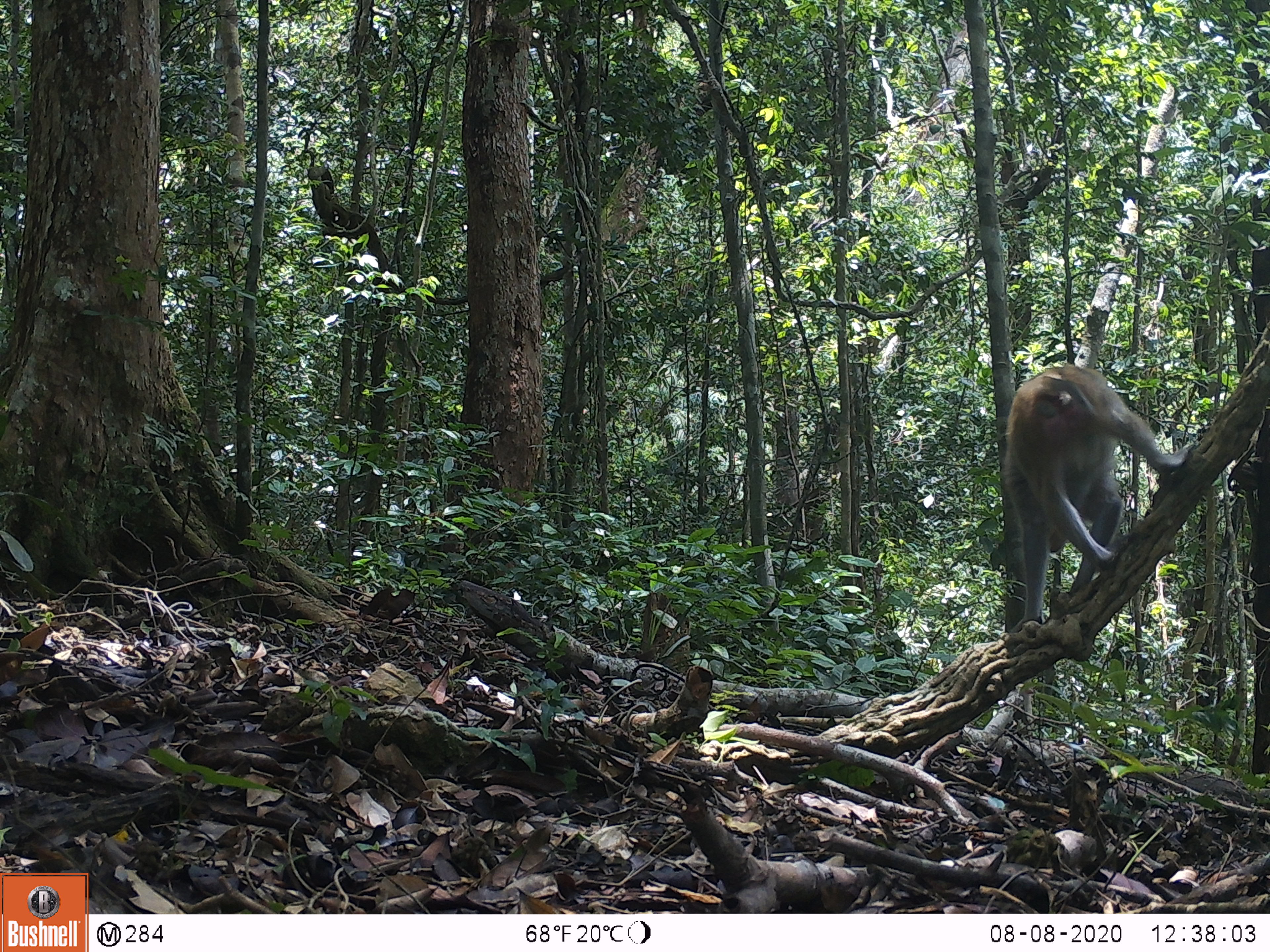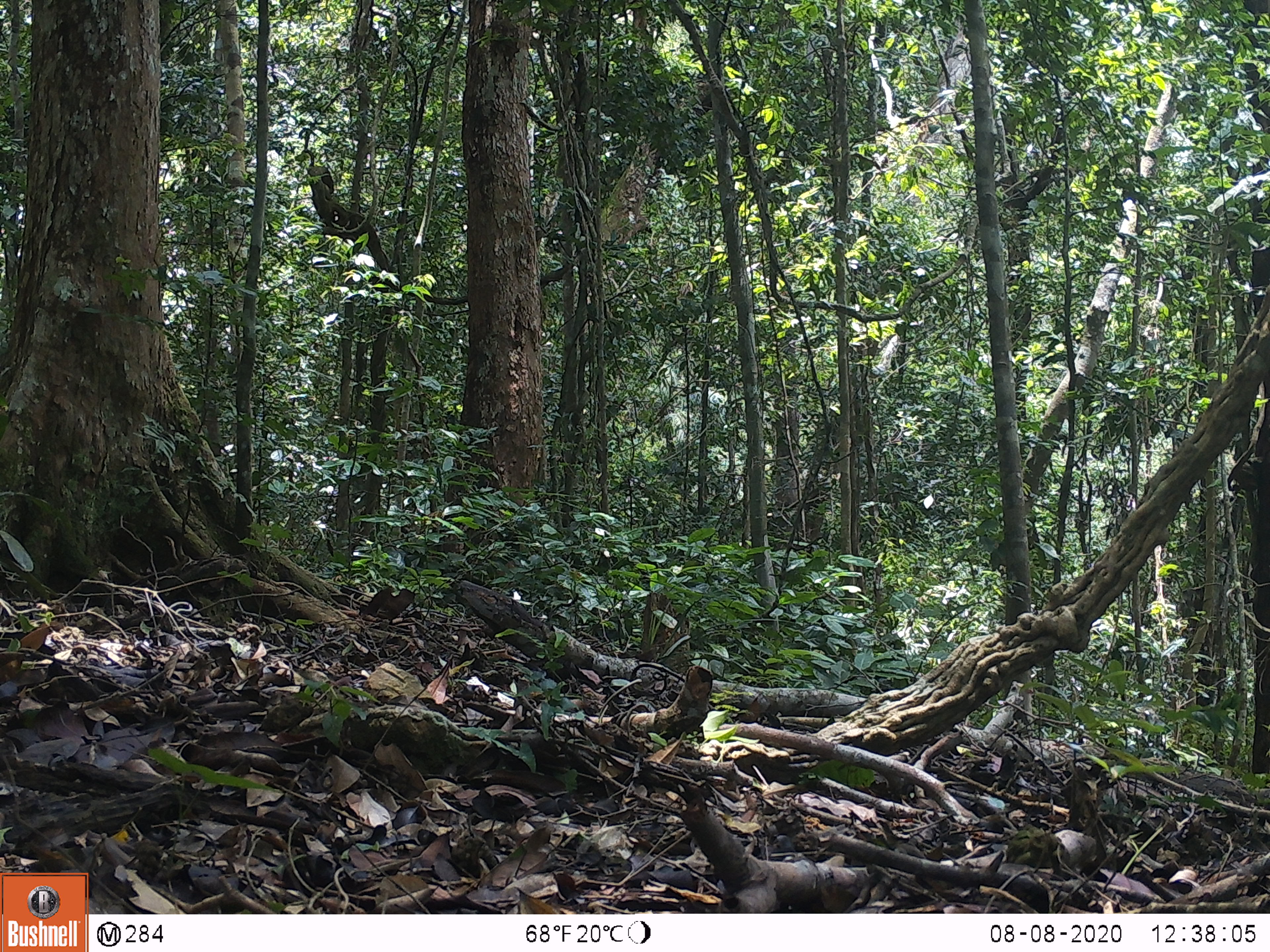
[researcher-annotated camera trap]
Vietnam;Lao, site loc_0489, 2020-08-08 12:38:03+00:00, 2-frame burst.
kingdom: Animalia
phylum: Chordata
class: Mammalia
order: Primates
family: Cercopithecidae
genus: Macaca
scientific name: Macaca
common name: macaques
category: assam or rhesus macaque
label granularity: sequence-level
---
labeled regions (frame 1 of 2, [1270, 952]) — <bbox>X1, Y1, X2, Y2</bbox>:
assam or rhesus macaque: <bbox>980, 351, 1199, 637</bbox>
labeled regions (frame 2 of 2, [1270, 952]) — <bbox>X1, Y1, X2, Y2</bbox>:
assam or rhesus macaque: <bbox>296, 147, 338, 199</bbox>